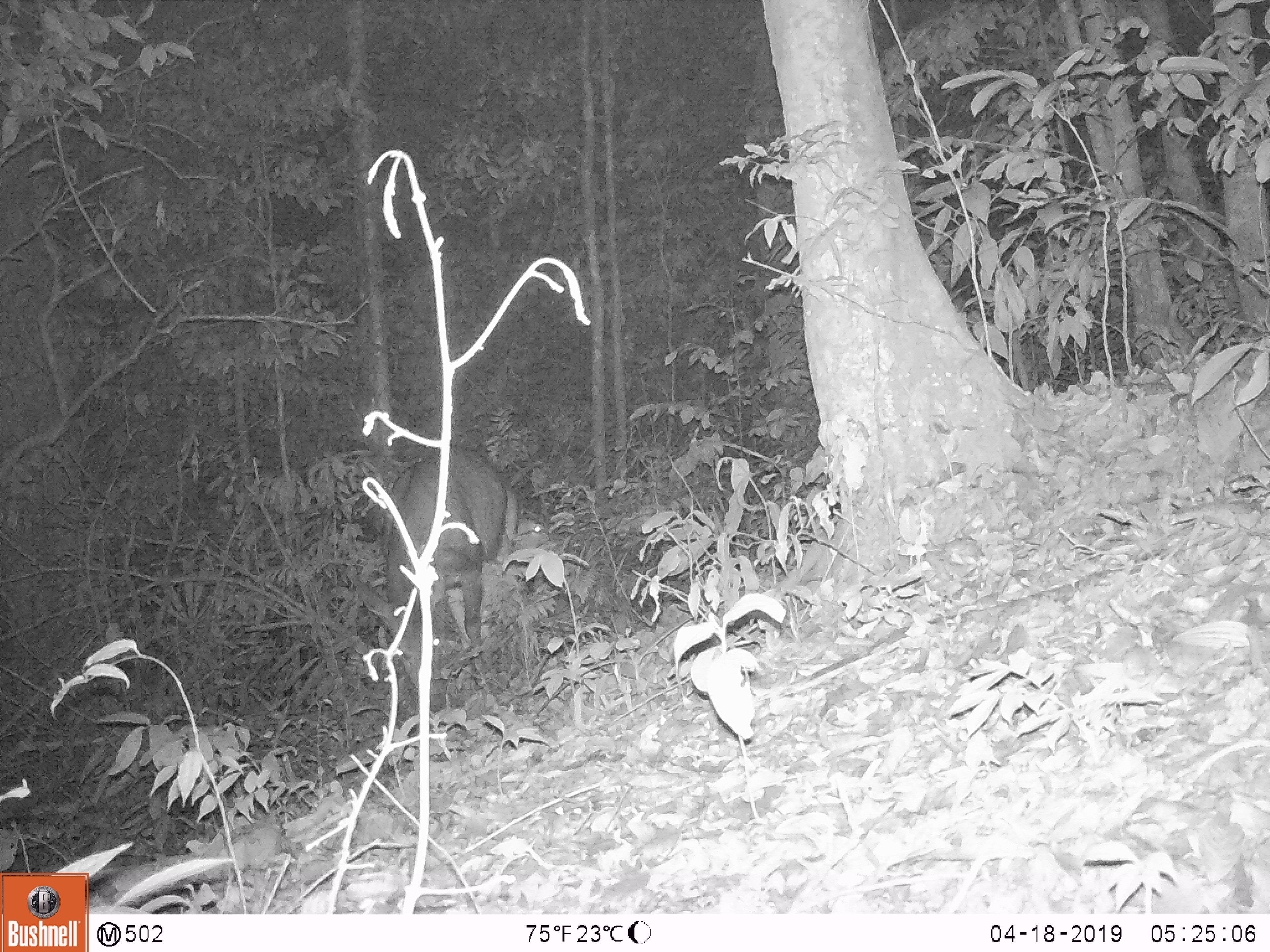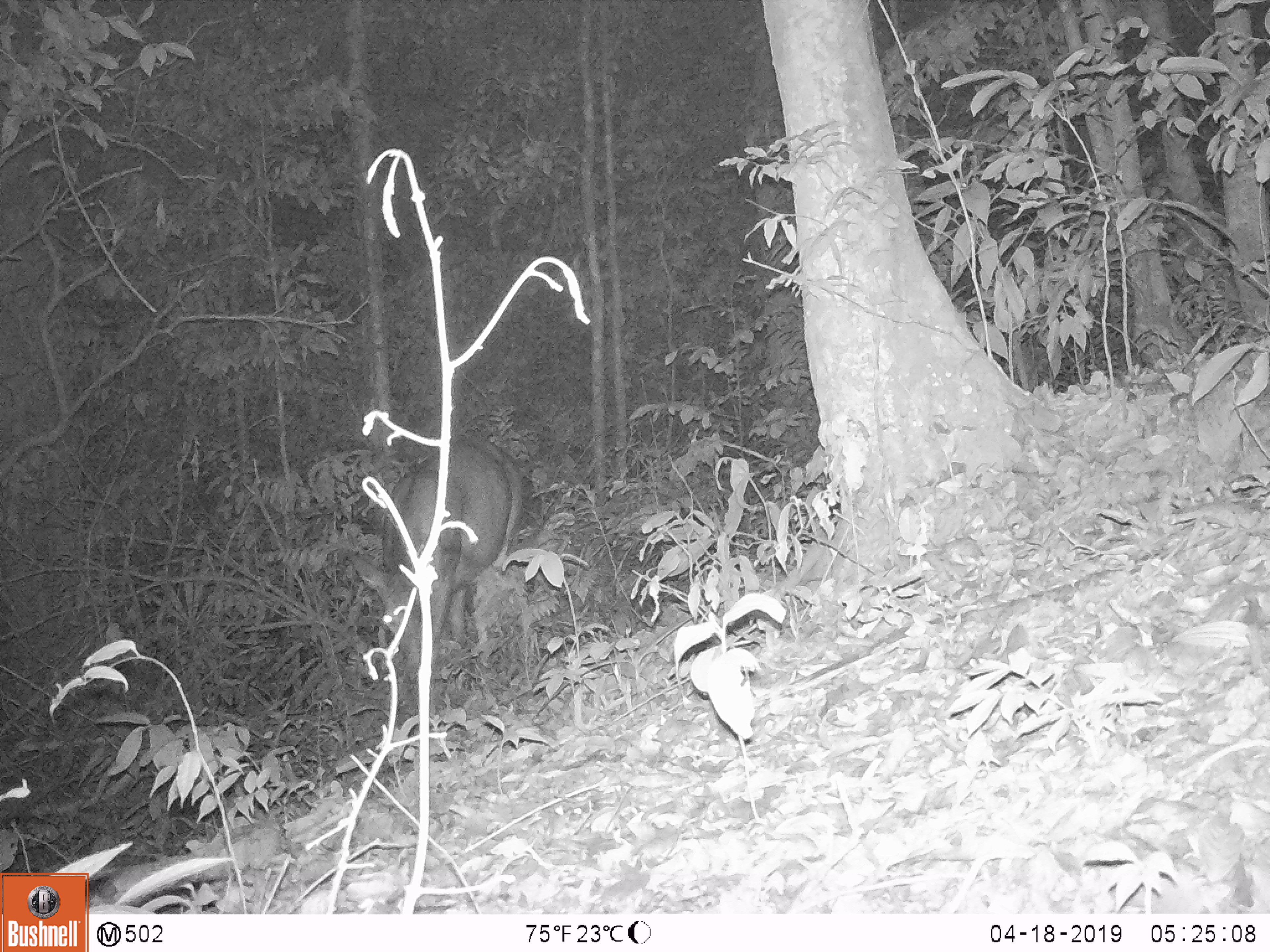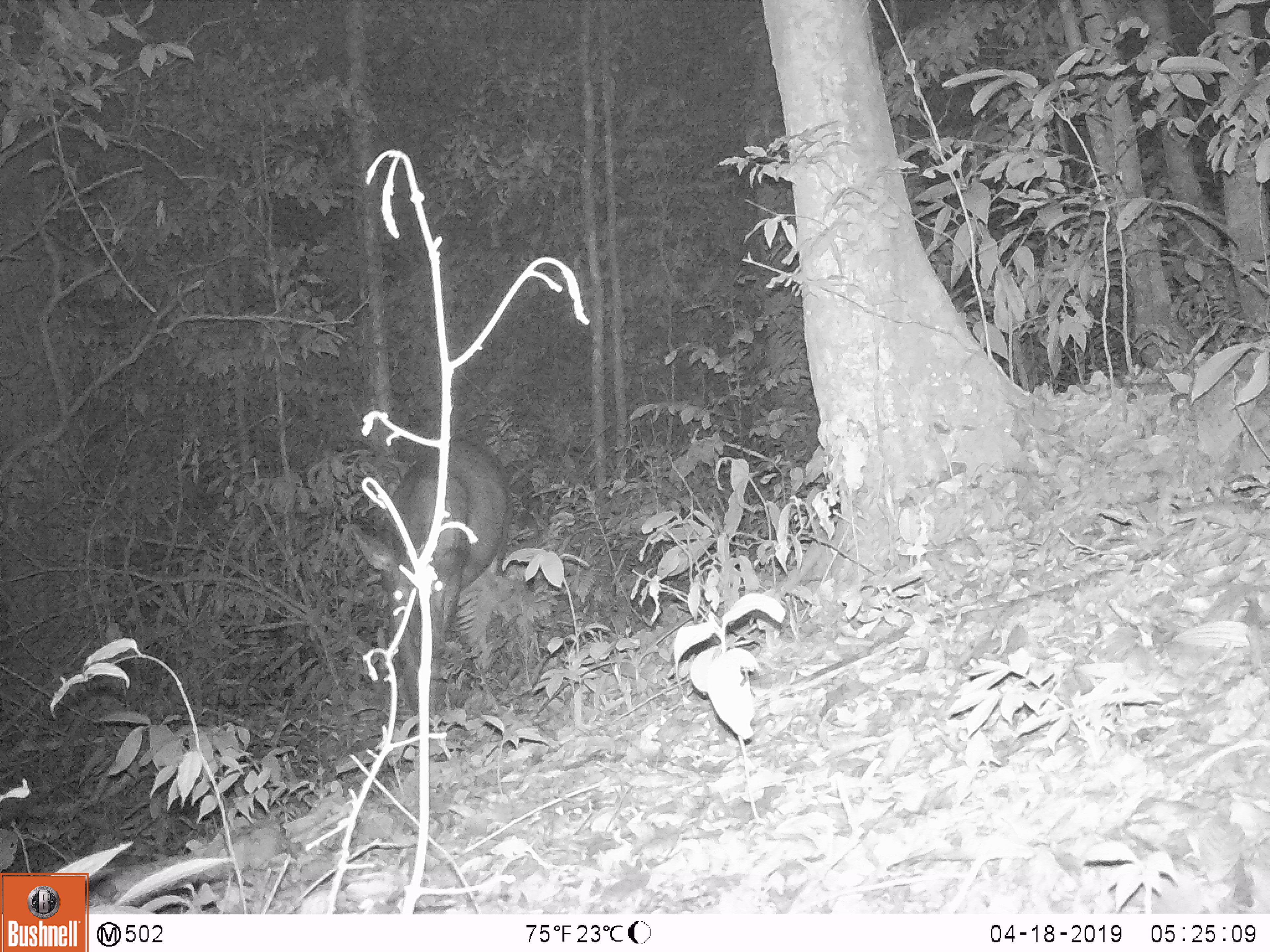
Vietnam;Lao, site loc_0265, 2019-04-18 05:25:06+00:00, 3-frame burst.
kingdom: Animalia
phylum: Chordata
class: Mammalia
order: Artiodactyla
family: Cervidae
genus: Rusa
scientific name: Rusa unicolor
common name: sambar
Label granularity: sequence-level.